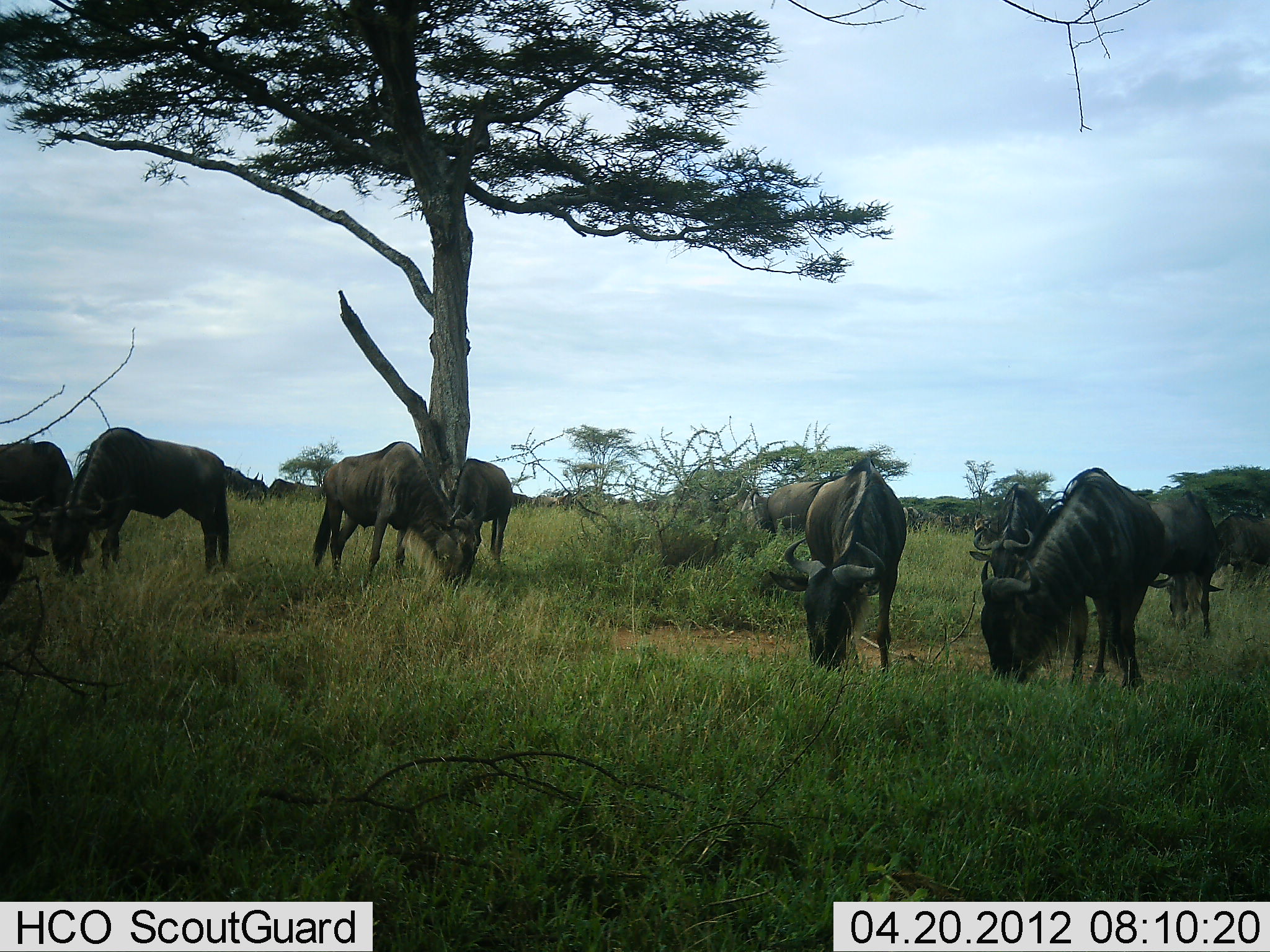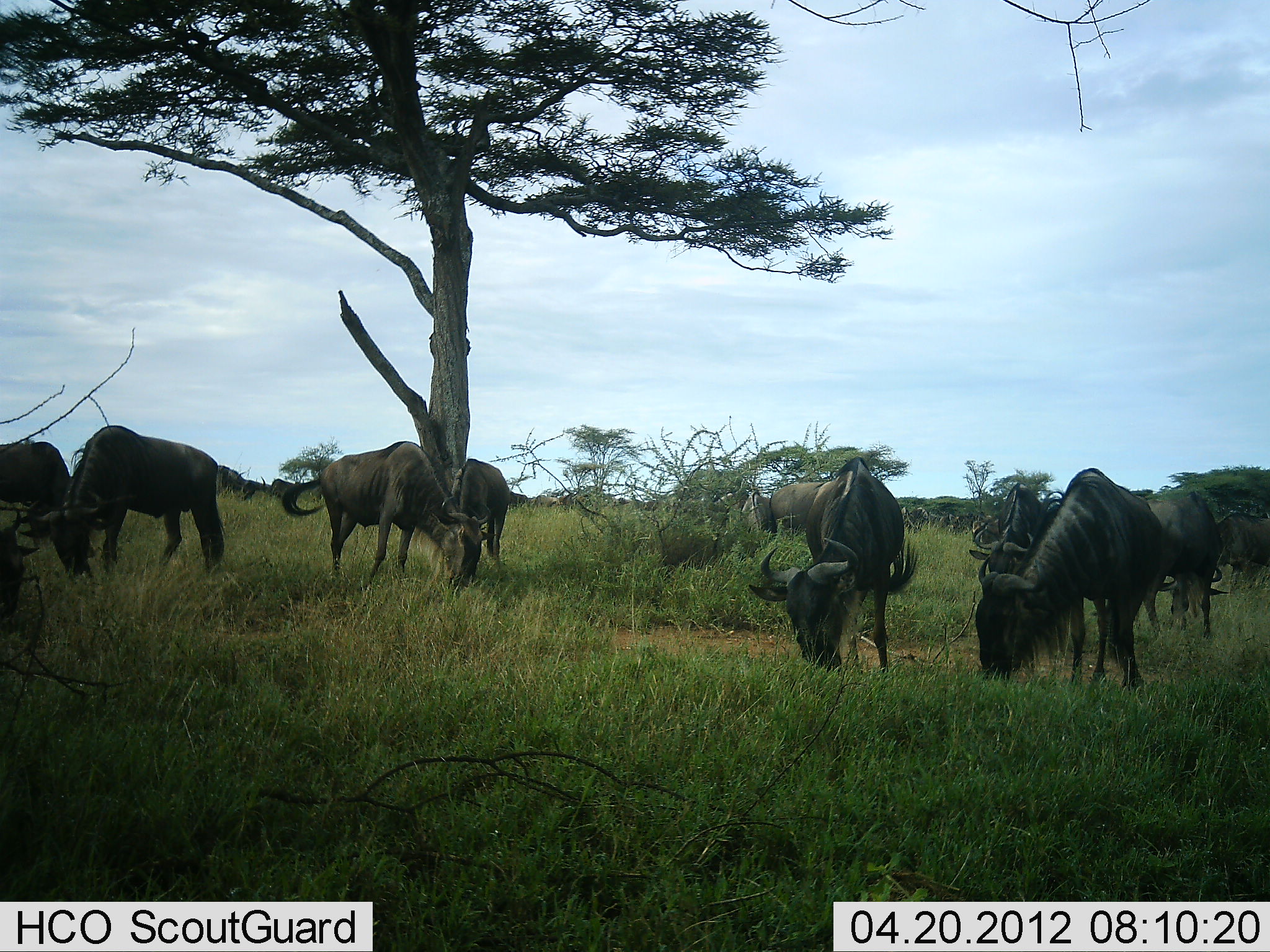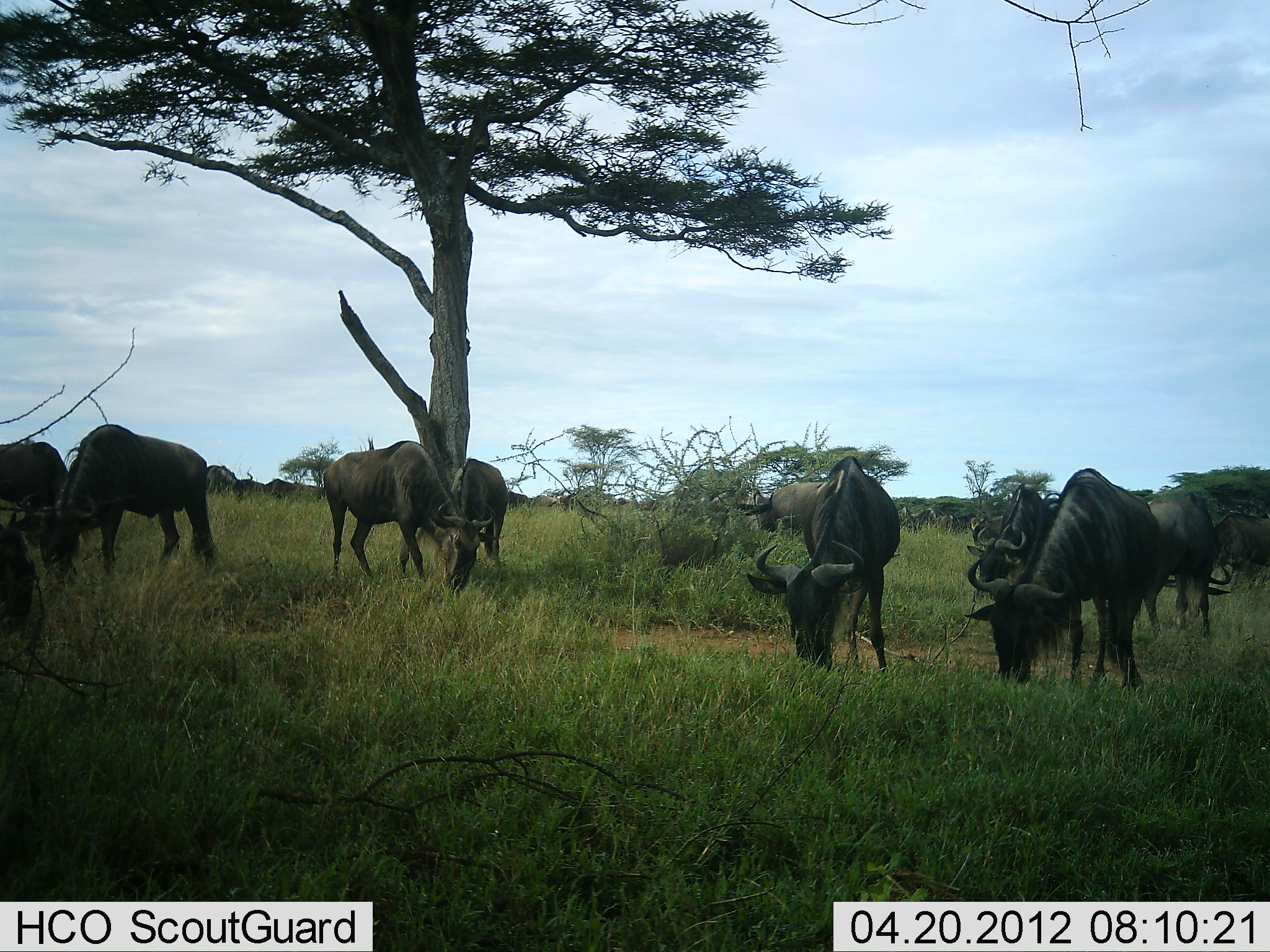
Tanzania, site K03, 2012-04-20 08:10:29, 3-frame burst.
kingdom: Animalia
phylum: Chordata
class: Mammalia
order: Artiodactyla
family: Bovidae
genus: Connochaetes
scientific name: Connochaetes taurinus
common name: blue wildebeest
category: wildebeest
Wildebeest (blue wildebeest) (Connochaetes taurinus), count 11-50. Behavior (volunteer vote fractions): standing 21%, resting 5%, moving 11%, interacting 0%. Young present (vote fraction): 5%. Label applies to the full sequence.